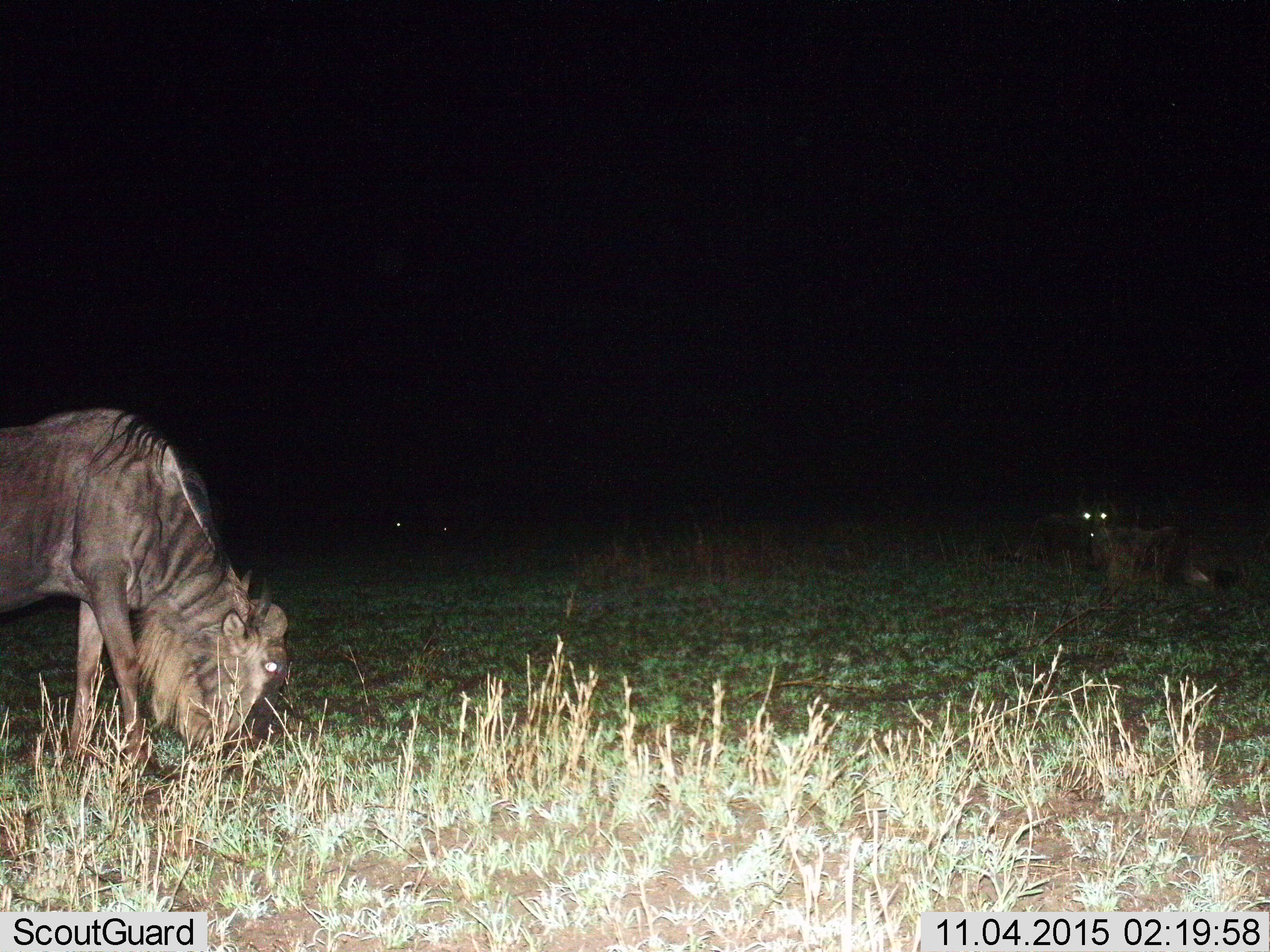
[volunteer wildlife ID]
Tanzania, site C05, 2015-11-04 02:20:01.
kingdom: Animalia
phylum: Chordata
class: Mammalia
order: Artiodactyla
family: Bovidae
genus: Connochaetes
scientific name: Connochaetes taurinus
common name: blue wildebeest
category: wildebeest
Wildebeest (blue wildebeest) (Connochaetes taurinus), count 2. Behavior (volunteer vote fractions): standing 56%, resting 44%, moving 6%, interacting 0%. Young present (vote fraction): 0%. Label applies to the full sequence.